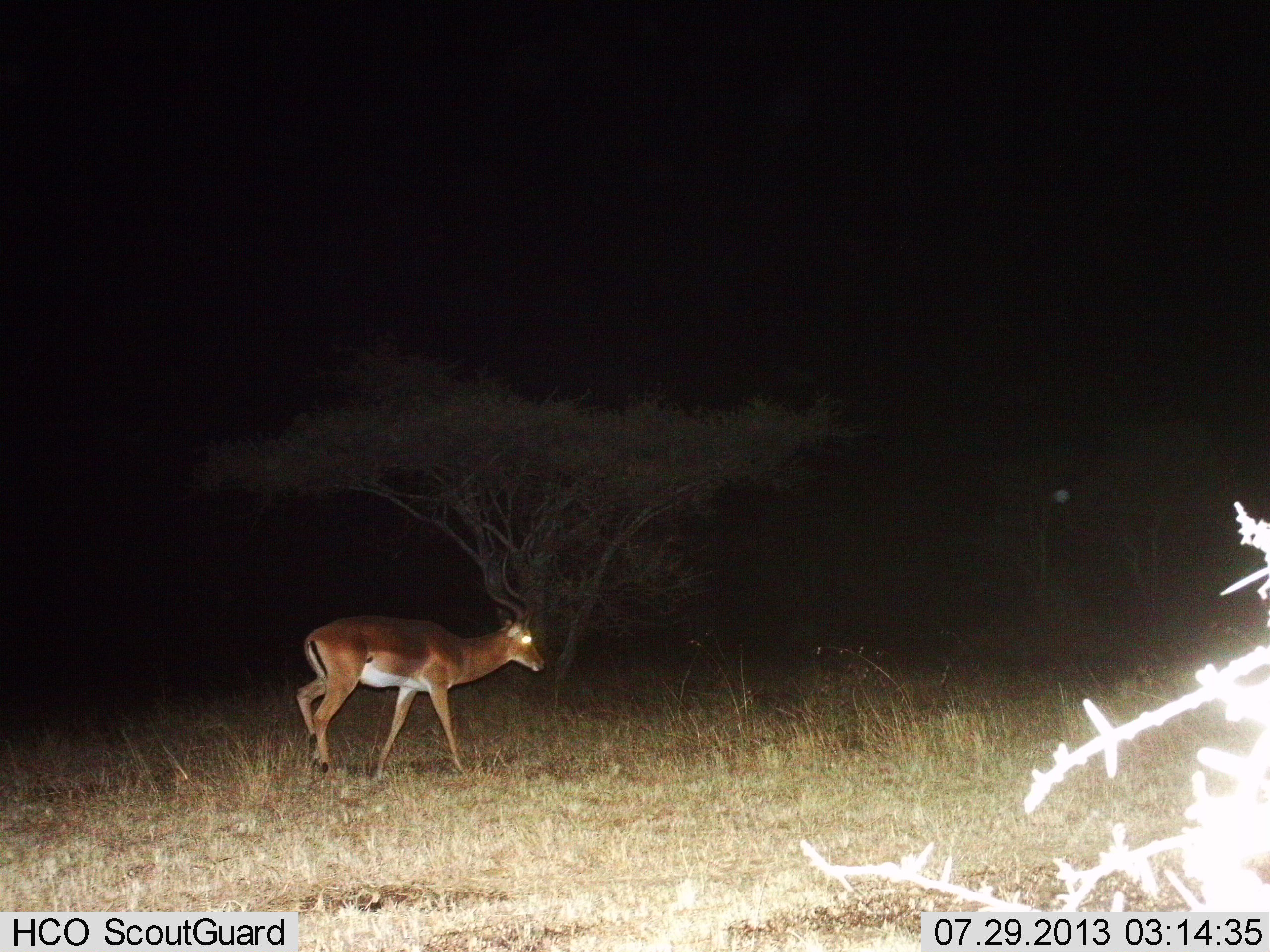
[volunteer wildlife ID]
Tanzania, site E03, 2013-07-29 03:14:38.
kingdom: Animalia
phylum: Chordata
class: Mammalia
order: Artiodactyla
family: Bovidae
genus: Aepyceros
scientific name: Aepyceros melampus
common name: impala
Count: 1.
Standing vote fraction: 30%.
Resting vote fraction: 0%.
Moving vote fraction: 80%.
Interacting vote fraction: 0%.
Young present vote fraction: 0%.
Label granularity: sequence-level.